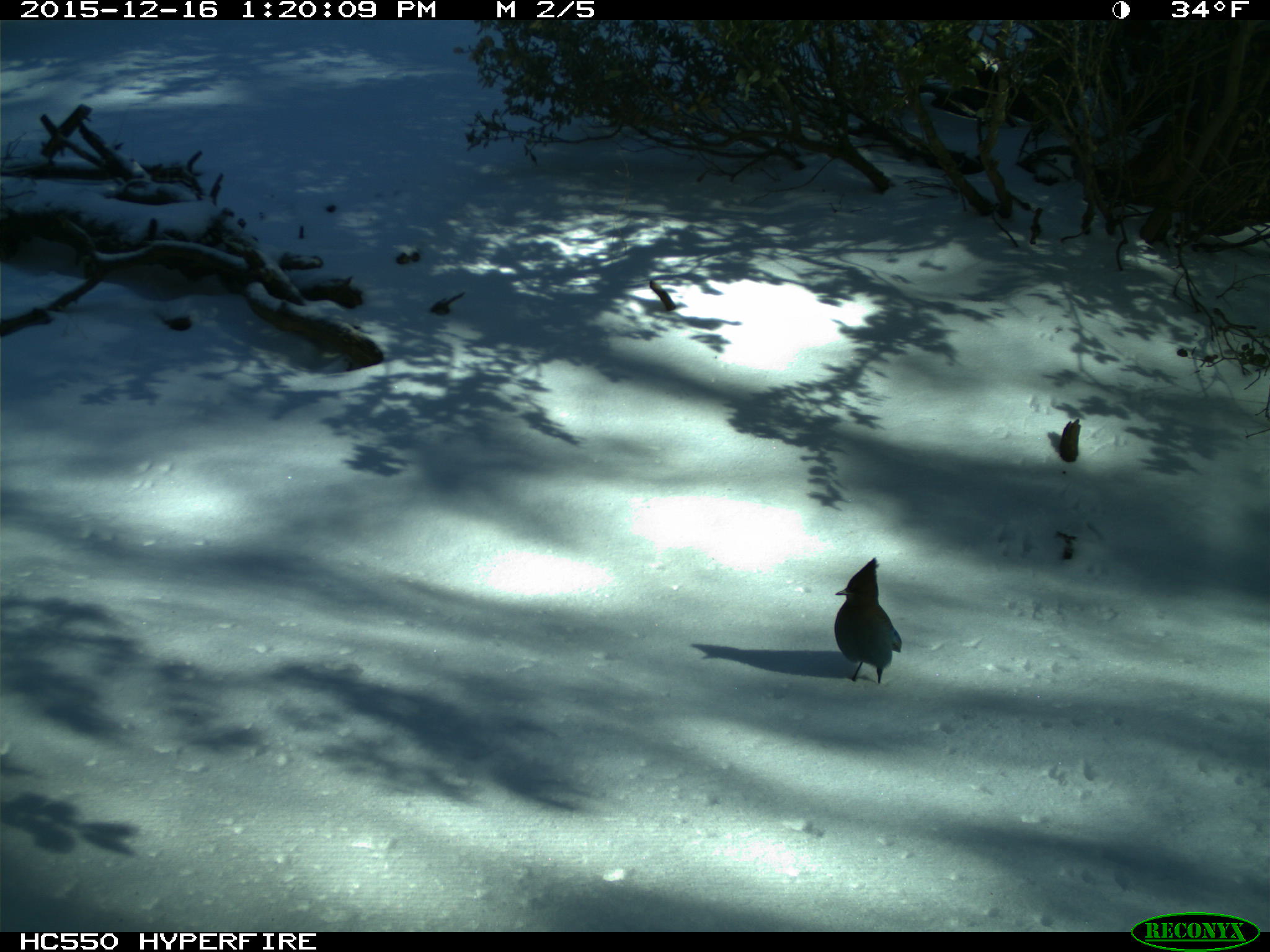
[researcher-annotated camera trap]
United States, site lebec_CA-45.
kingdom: Animalia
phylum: Chordata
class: Aves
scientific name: Aves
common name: birds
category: unidentified bird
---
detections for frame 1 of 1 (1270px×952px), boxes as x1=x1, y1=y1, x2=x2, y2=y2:
animal: x1=833, y1=558, x2=903, y2=686